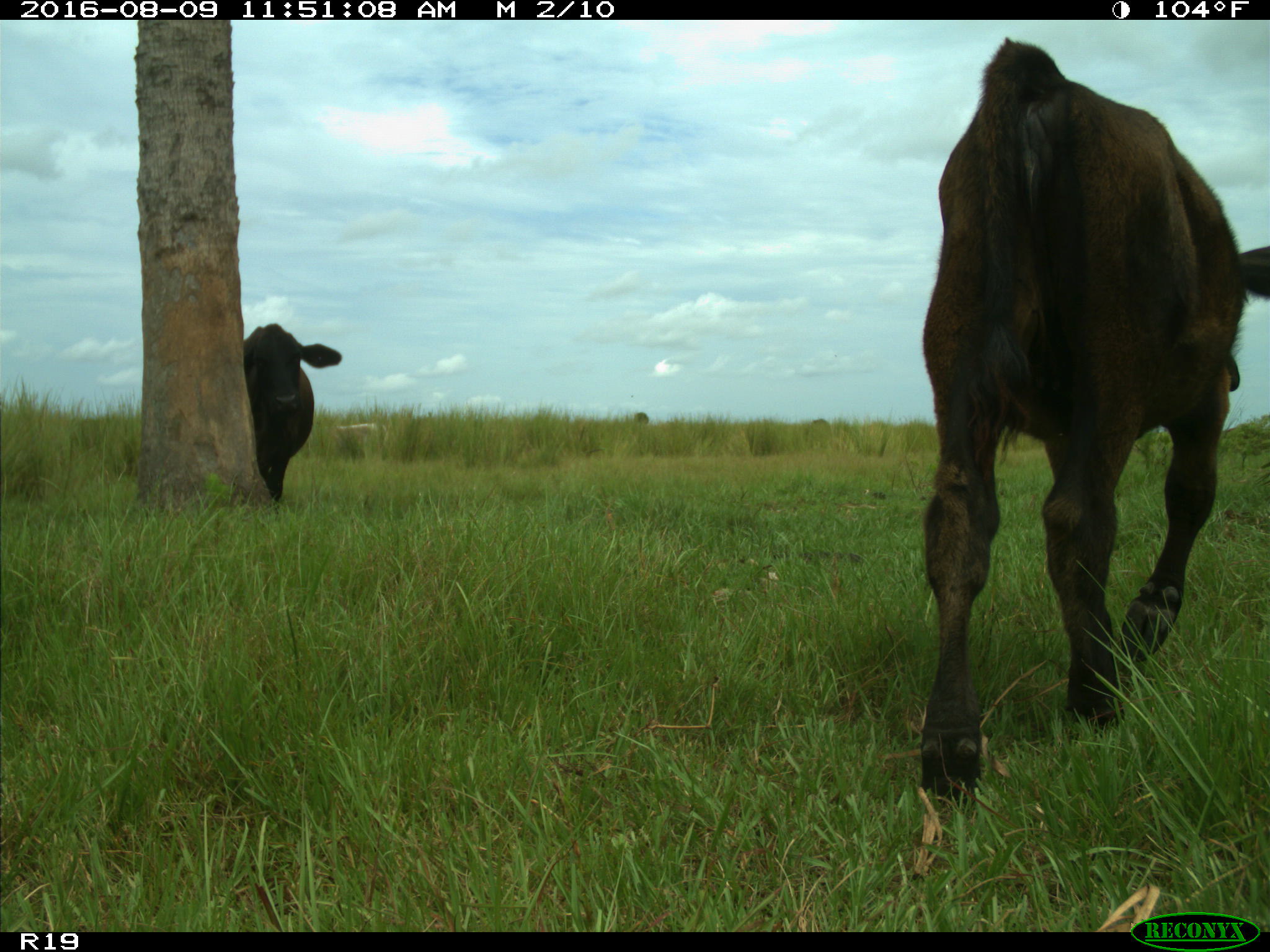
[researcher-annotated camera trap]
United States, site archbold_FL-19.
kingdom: Animalia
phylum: Chordata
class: Mammalia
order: Artiodactyla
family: Bovidae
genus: Bos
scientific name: Bos taurus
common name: domestic cow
Bos taurus (domestic cow).